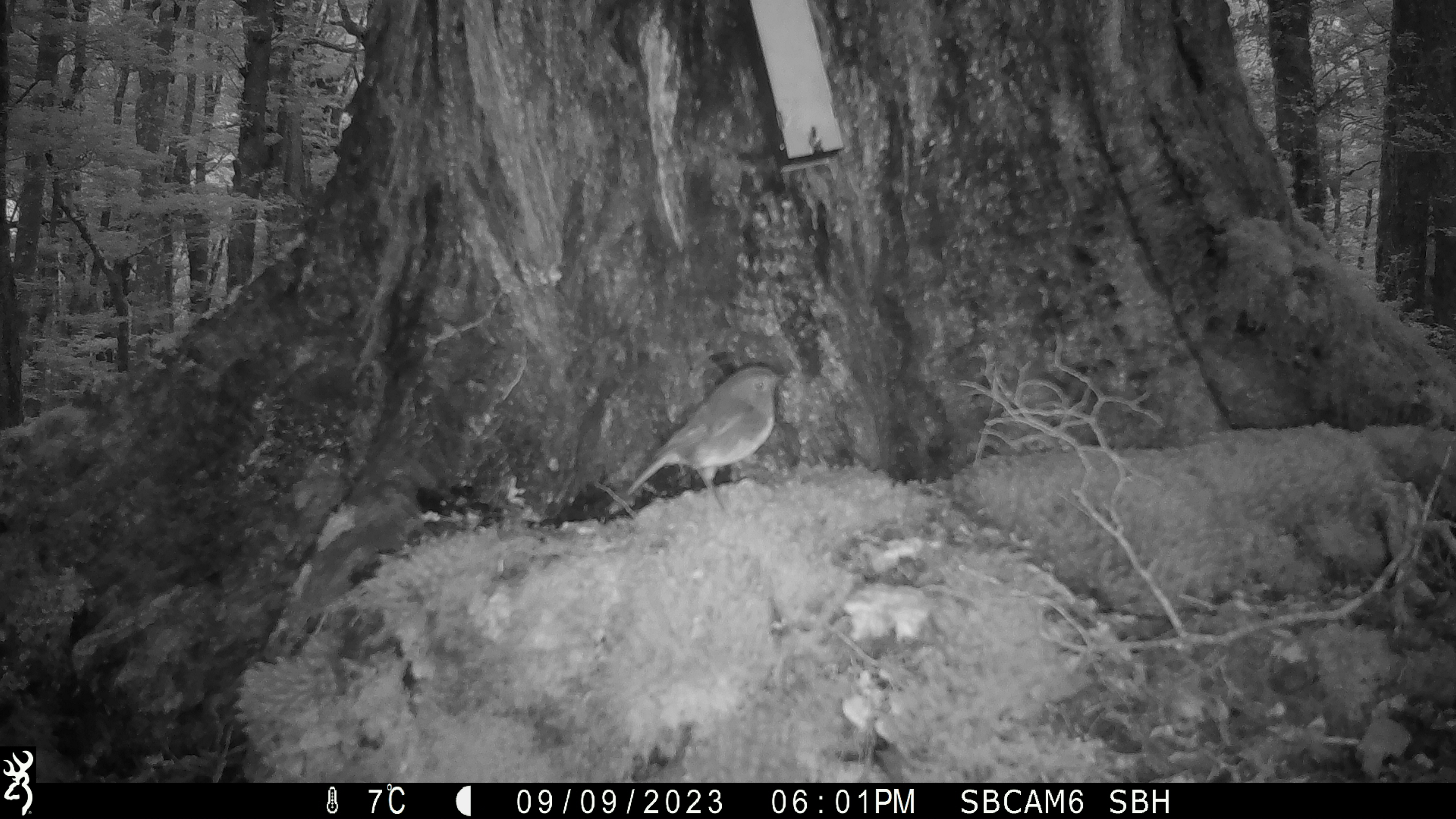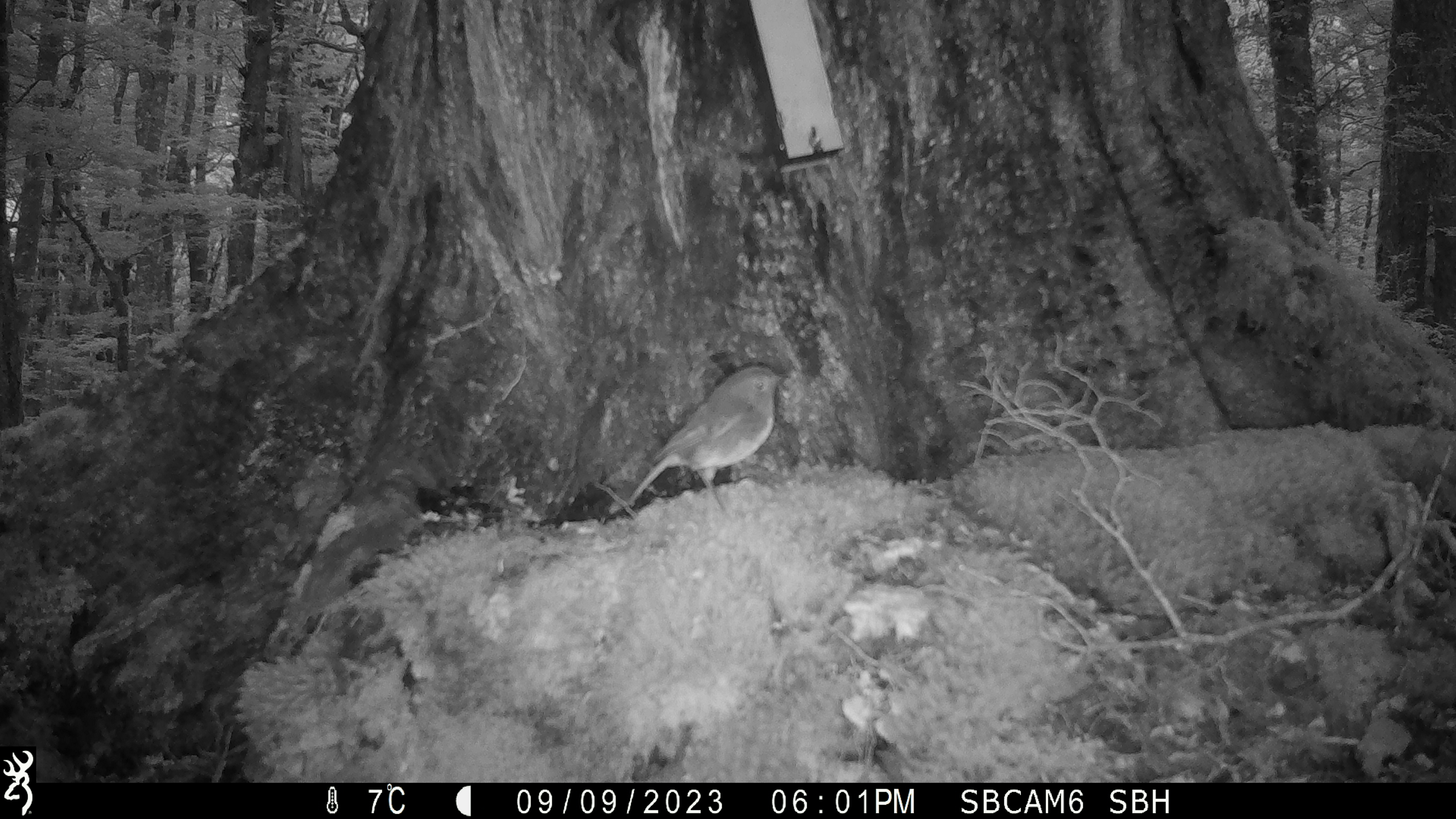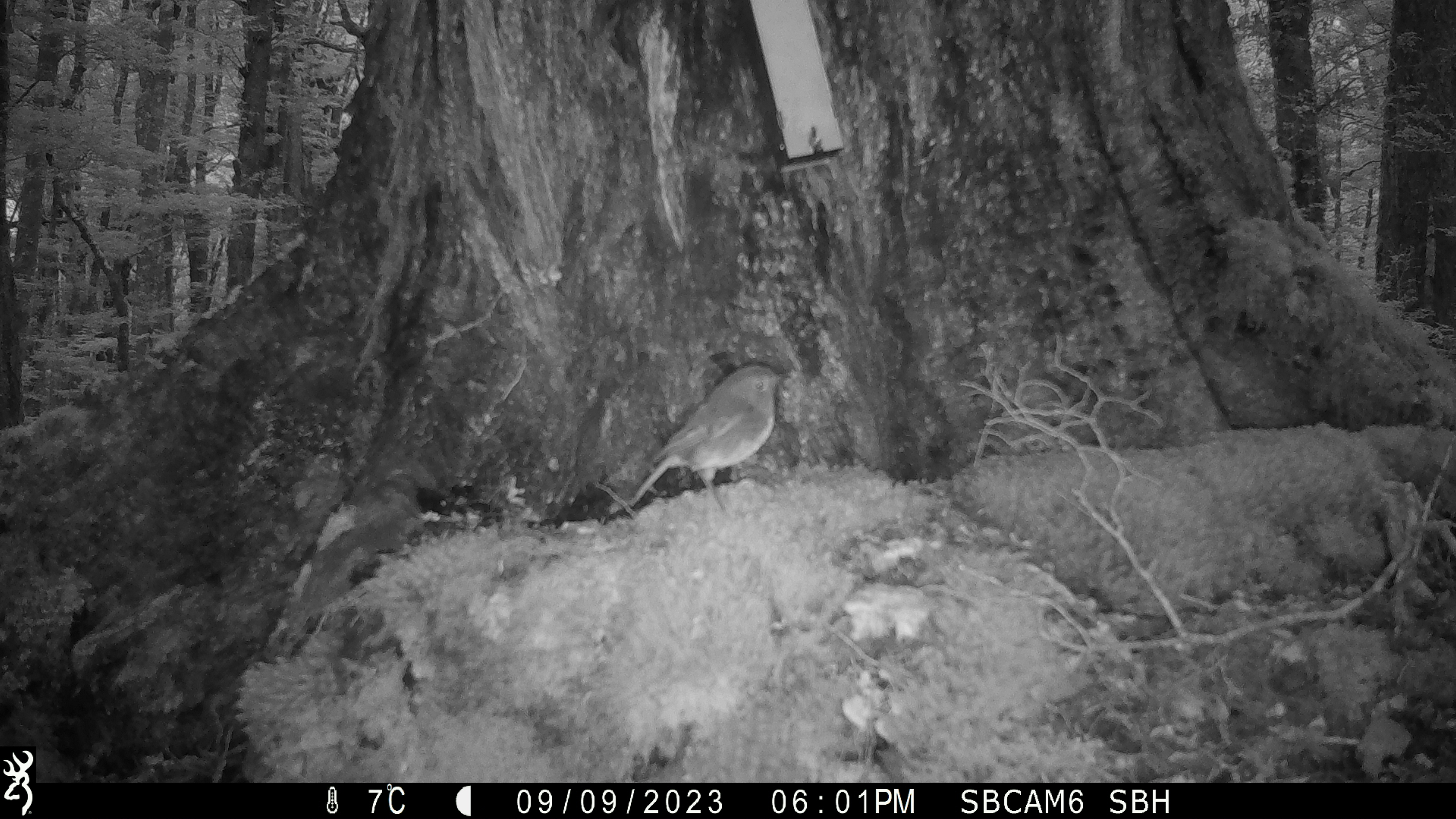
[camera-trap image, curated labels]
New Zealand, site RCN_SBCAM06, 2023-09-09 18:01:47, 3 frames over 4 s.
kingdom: Animalia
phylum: Chordata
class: Aves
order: Passeriformes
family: Petroicidae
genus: Petroica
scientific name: Petroica australis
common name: new zealand robin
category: robin